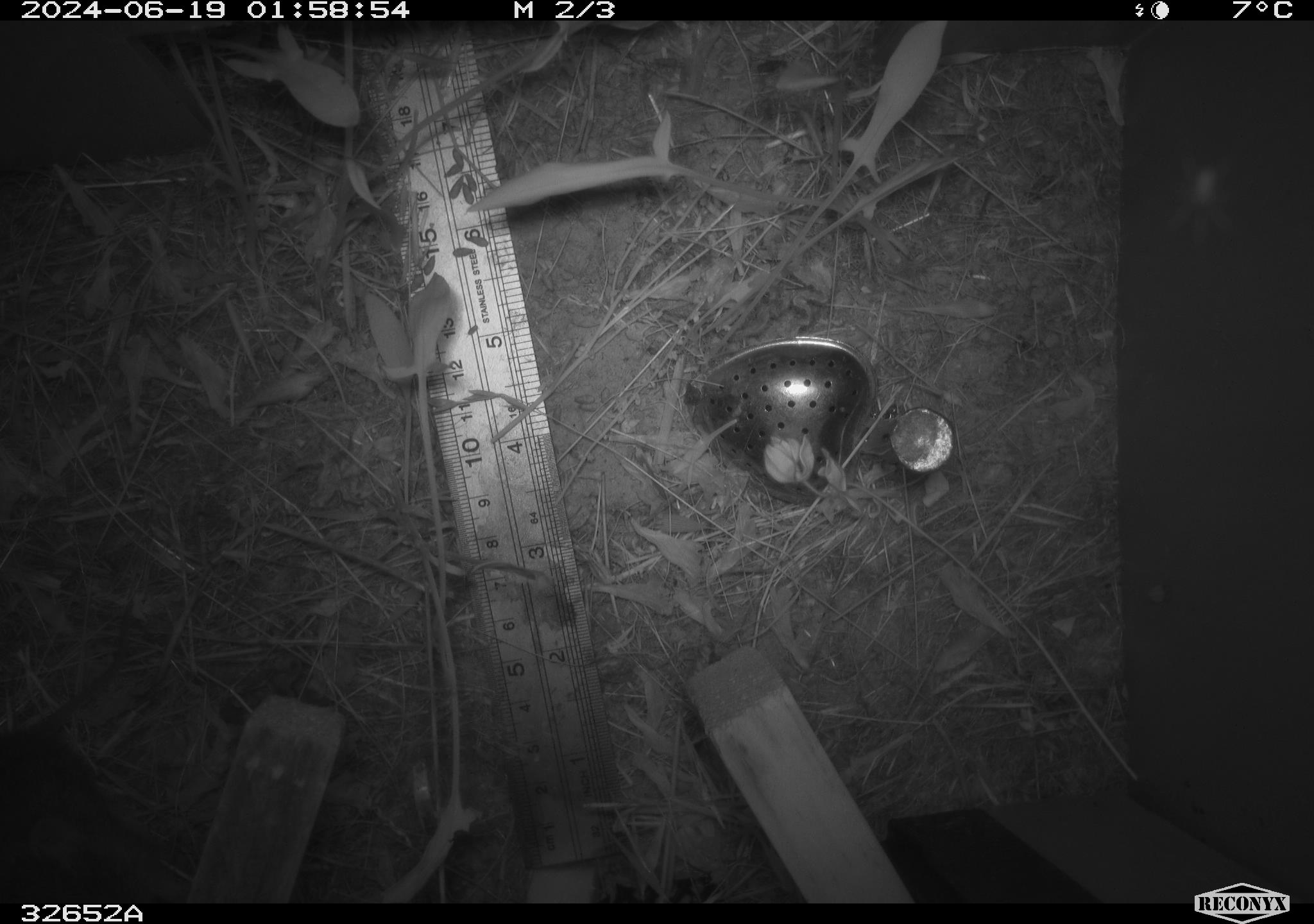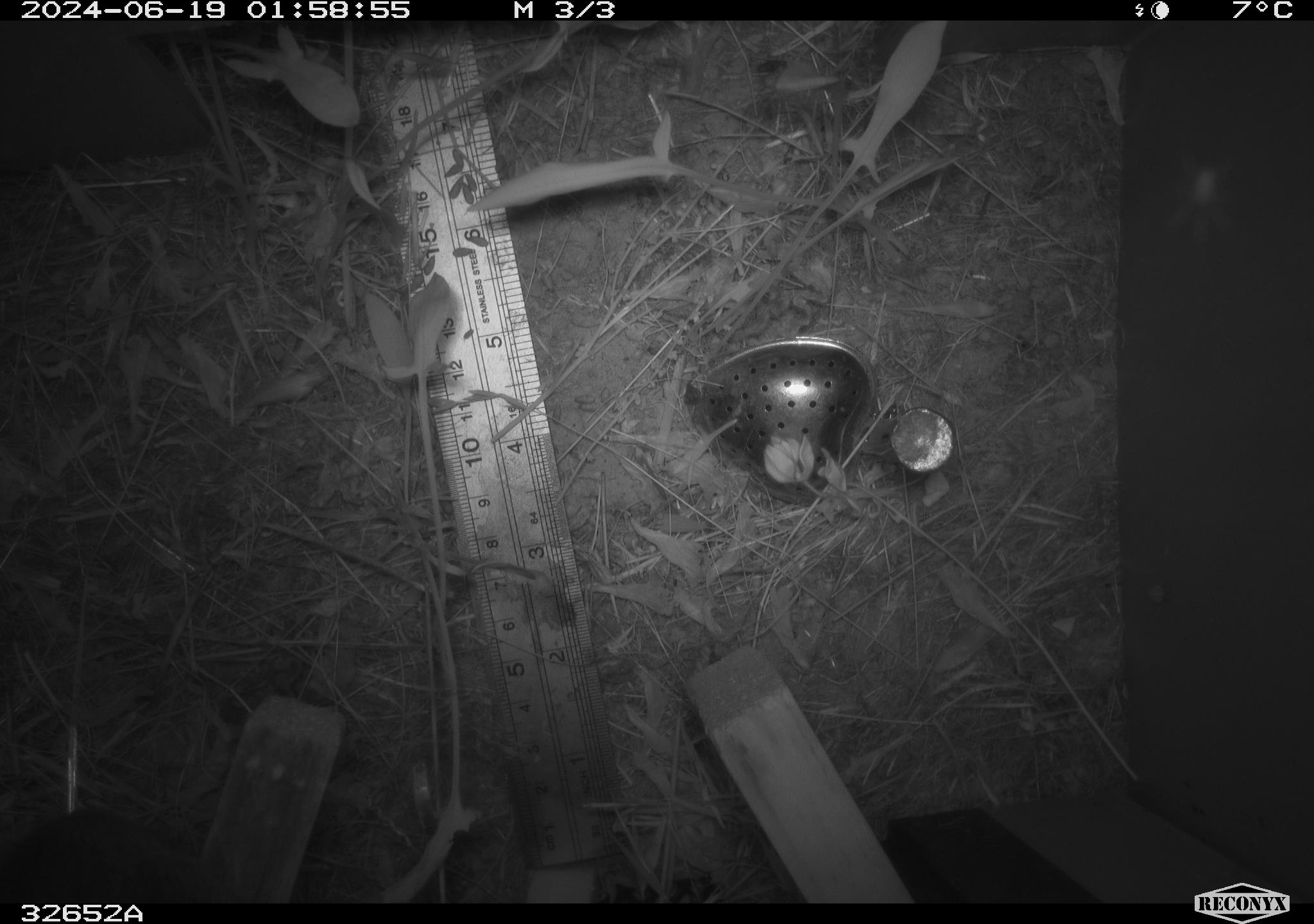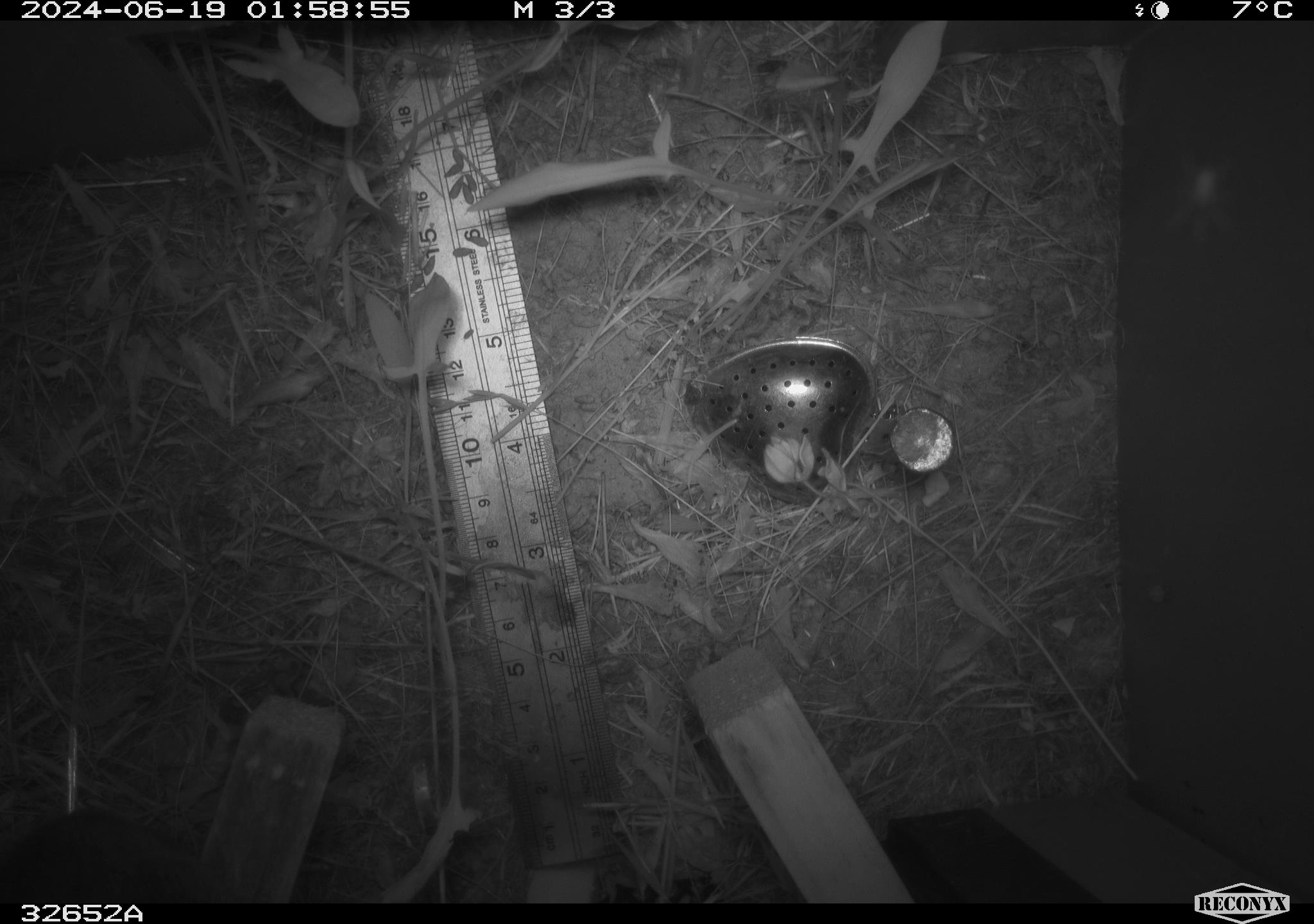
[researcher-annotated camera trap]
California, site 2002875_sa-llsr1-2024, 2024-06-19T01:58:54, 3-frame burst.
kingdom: Animalia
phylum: Chordata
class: Mammalia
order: Rodentia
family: Cricetidae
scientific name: Arvicolinae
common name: voles, lemmings, and muskrats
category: arvicolinae subfamily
Arvicolinae subfamily (voles, lemmings, and muskrats) (Arvicolinae).